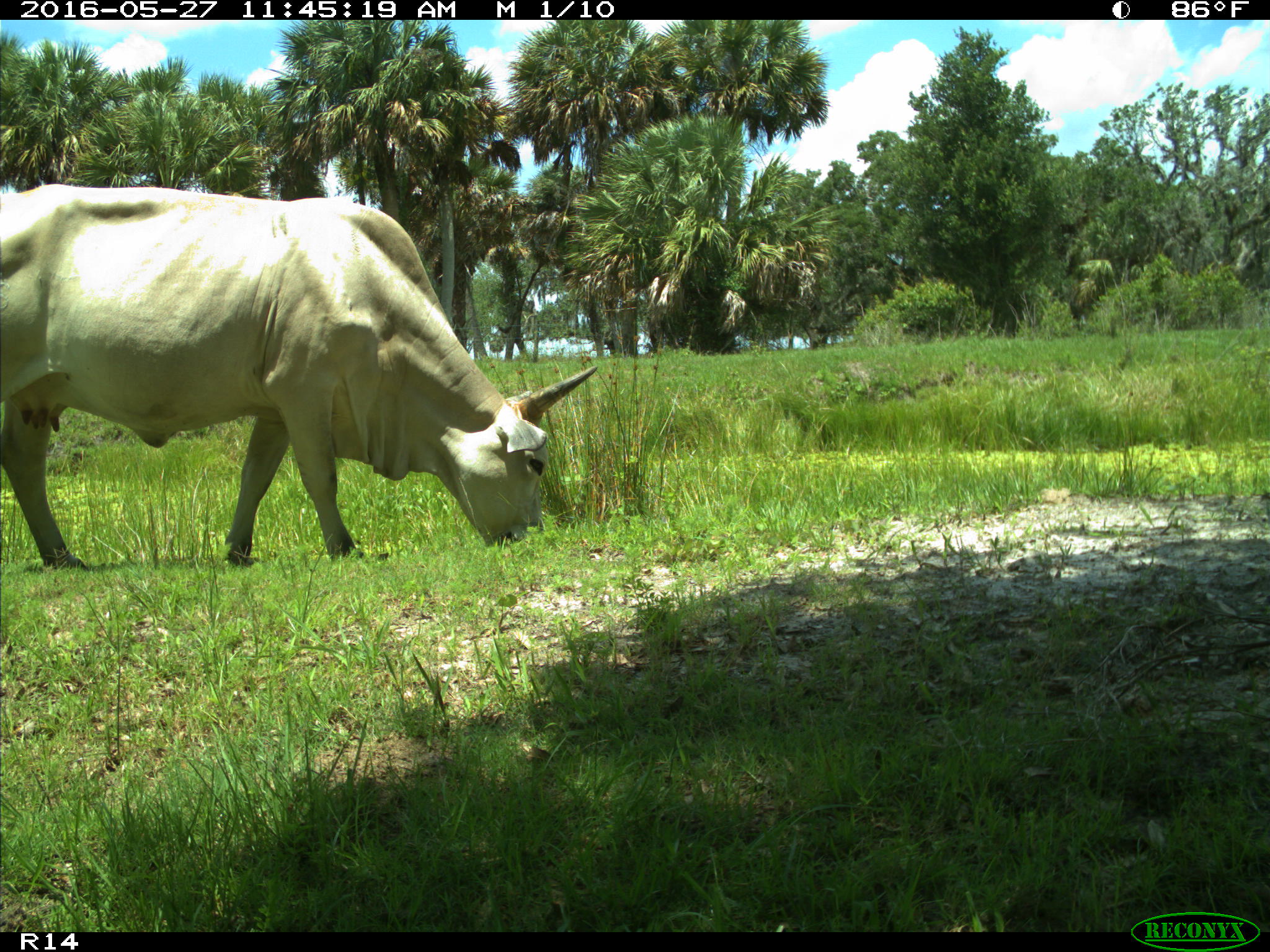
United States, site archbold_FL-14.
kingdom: Animalia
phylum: Chordata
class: Mammalia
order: Artiodactyla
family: Bovidae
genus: Bos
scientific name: Bos taurus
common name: domestic cow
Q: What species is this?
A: Bos taurus (domestic cow).